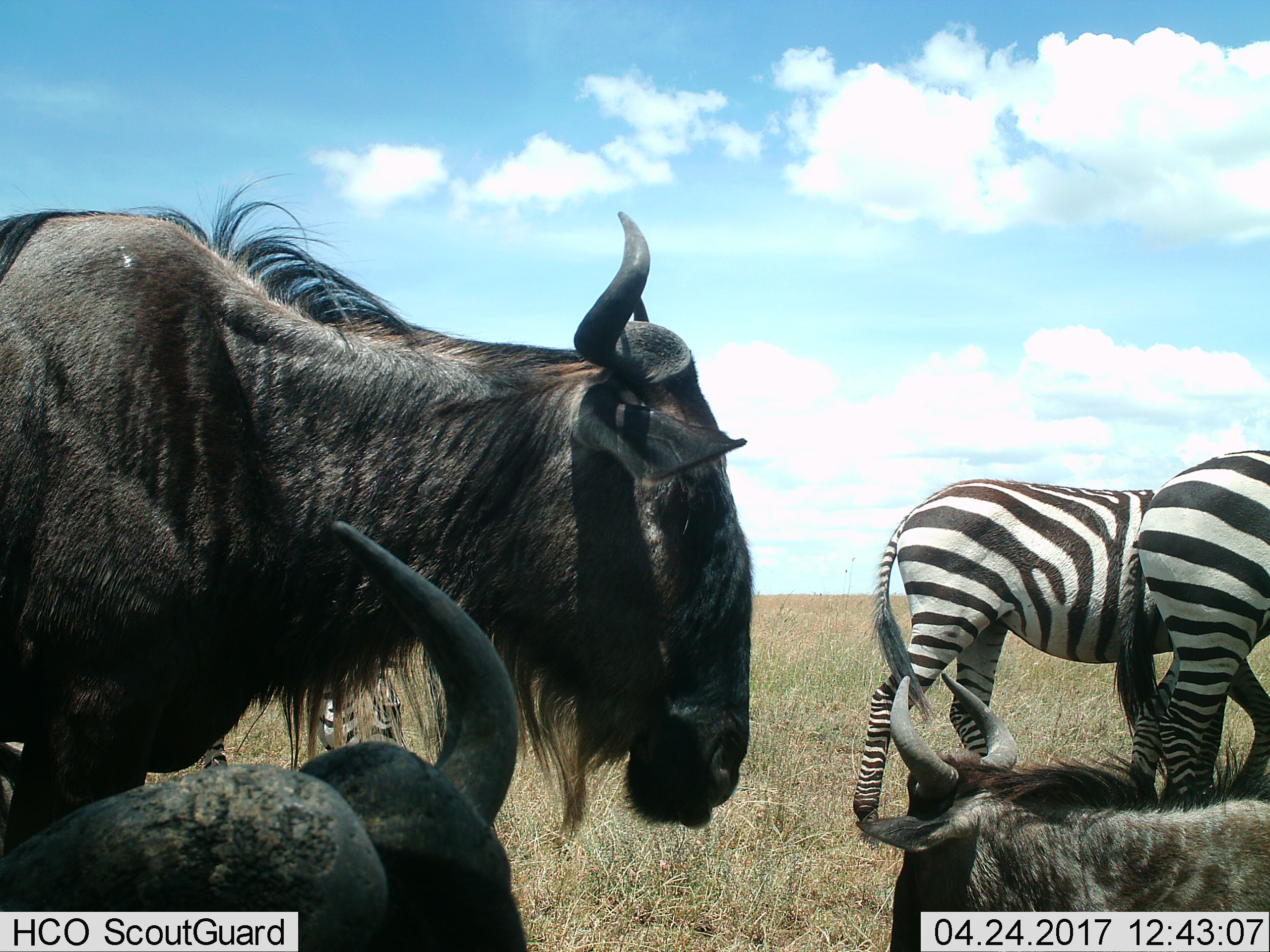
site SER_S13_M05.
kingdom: Animalia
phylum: Chordata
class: Mammalia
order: Artiodactyla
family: Bovidae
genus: Connochaetes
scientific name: Connochaetes taurinus taurinus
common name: blue wildebeest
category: wildebeestblue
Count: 3.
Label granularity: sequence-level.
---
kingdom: Animalia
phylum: Chordata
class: Mammalia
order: Perissodactyla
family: Equidae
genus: Equus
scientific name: Equus quagga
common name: plains zebra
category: zebraplains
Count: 3.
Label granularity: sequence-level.